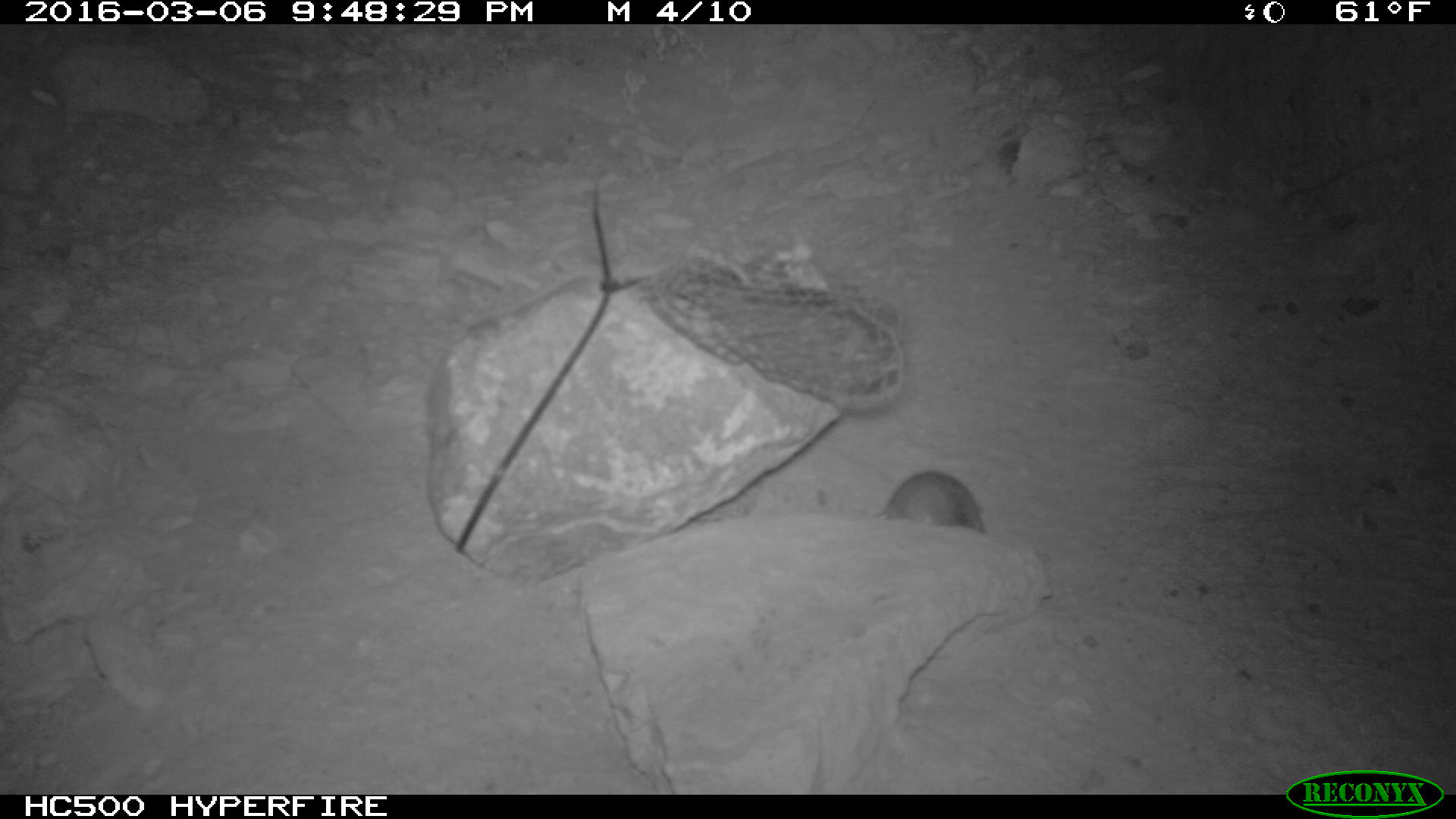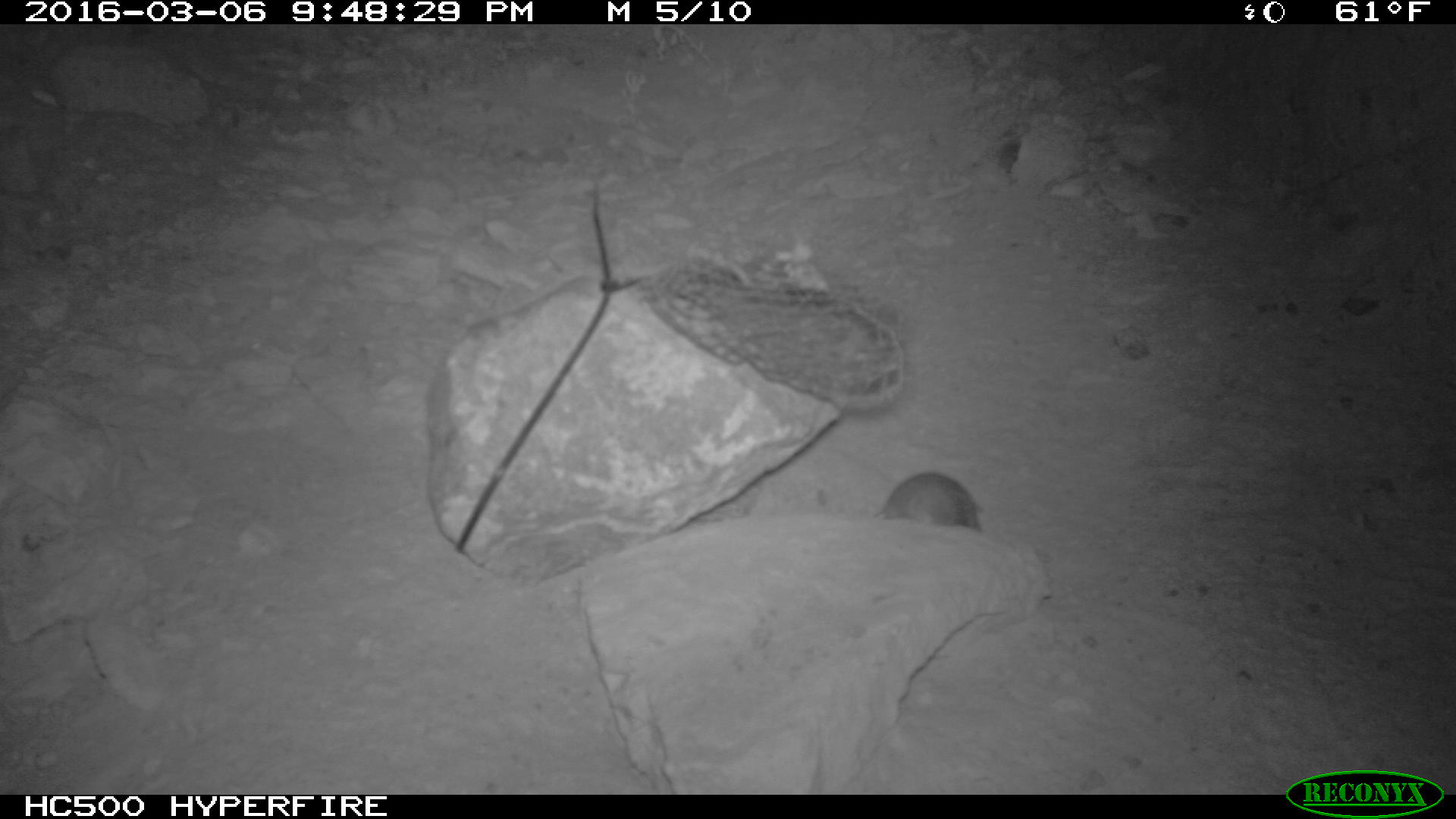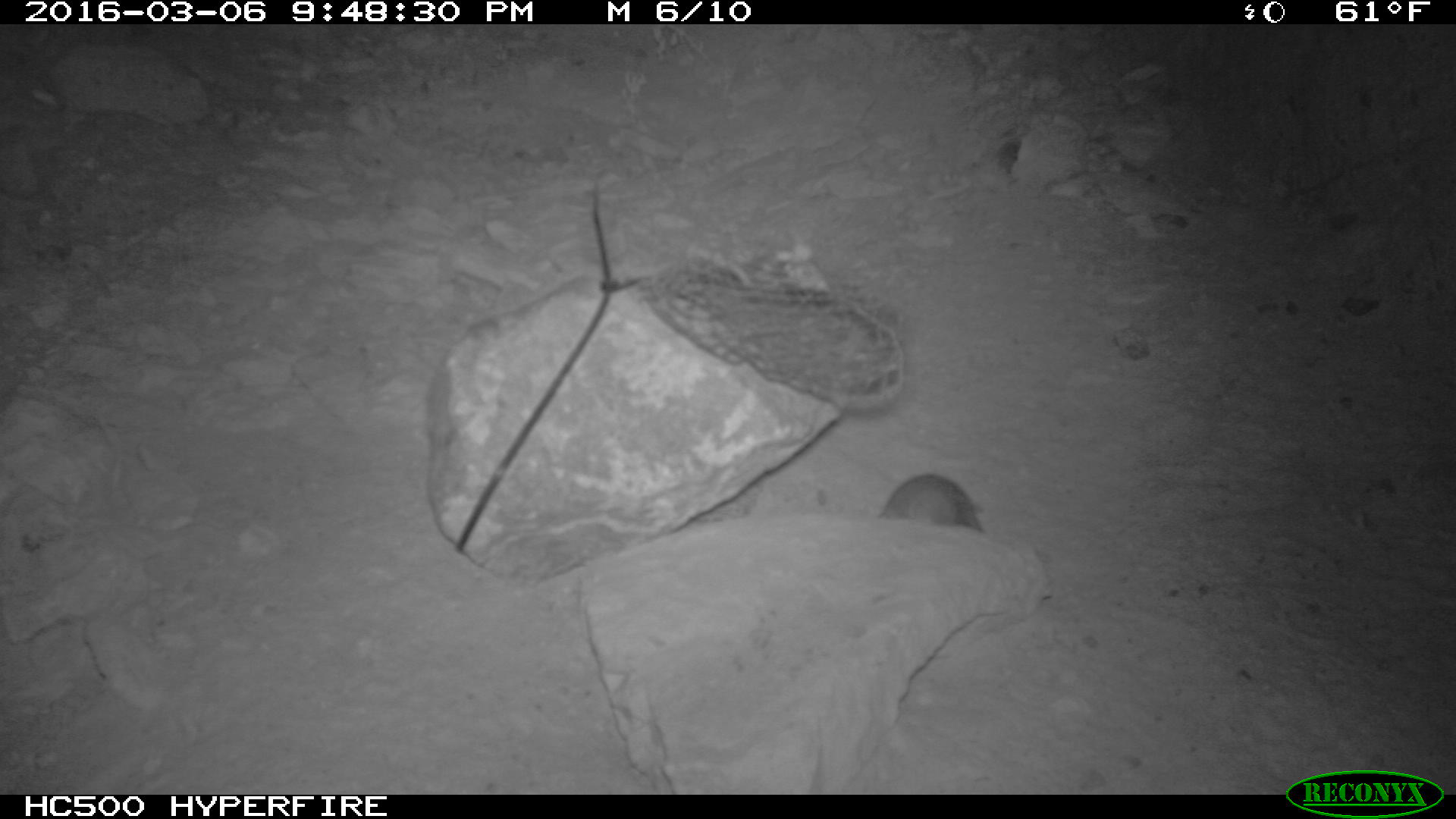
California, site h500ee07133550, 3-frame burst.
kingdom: Animalia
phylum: Chordata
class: Mammalia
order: Rodentia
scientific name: Rodentia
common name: rodent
Rodent (Rodentia).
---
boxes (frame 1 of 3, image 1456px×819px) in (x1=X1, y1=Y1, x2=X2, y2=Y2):
rodent: (x1=861, y1=468, x2=986, y2=533)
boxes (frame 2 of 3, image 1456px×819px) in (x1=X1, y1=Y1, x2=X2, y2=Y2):
rodent: (x1=874, y1=472, x2=981, y2=532)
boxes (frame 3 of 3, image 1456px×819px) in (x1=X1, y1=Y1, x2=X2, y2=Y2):
rodent: (x1=882, y1=471, x2=981, y2=529)